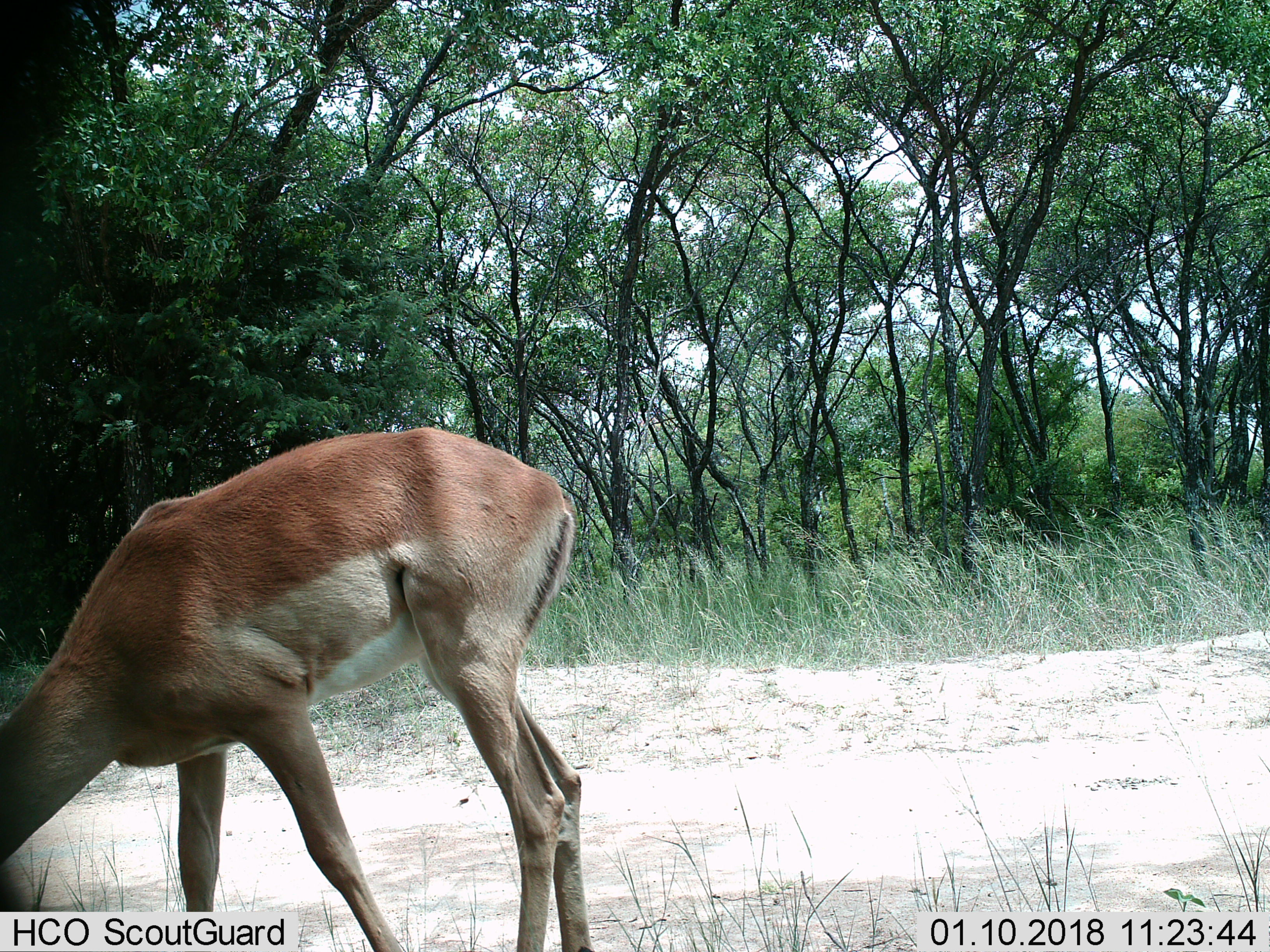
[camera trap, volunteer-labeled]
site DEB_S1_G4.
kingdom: Animalia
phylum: Chordata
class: Mammalia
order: Artiodactyla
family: Bovidae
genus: Aepyceros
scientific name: Aepyceros melampus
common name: impala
Impala (Aepyceros melampus), count 1. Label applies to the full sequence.